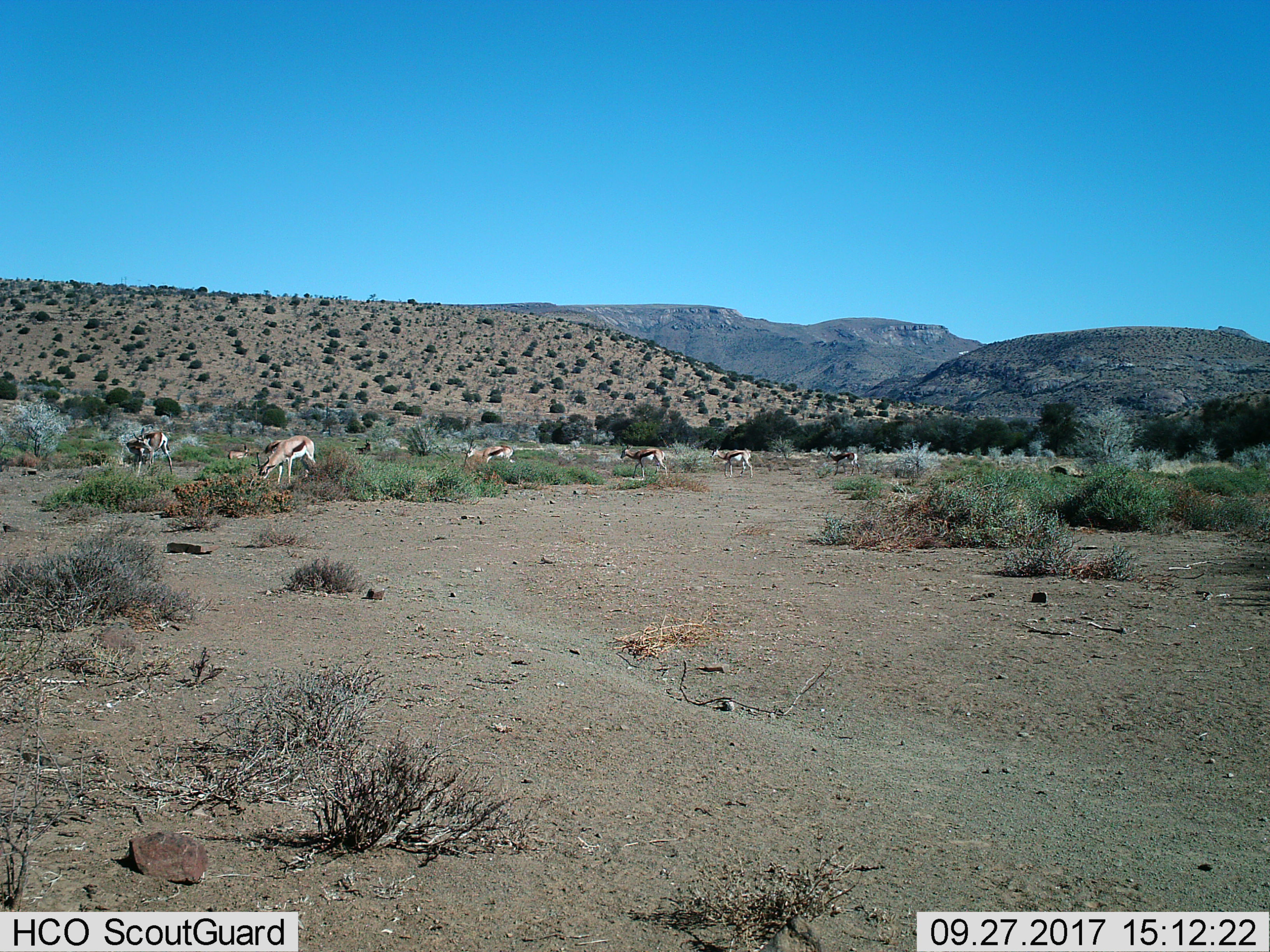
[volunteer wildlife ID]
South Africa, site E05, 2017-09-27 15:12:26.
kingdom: Animalia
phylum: Chordata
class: Mammalia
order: Artiodactyla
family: Bovidae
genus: Antidorcas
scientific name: Antidorcas marsupialis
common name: springbok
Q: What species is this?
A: Springbok (Antidorcas marsupialis).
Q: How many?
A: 8.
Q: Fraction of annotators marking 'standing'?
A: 57%.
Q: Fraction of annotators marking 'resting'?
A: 43%.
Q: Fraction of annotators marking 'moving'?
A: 86%.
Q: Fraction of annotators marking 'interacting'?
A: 0%.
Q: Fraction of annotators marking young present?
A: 0%.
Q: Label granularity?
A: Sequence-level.